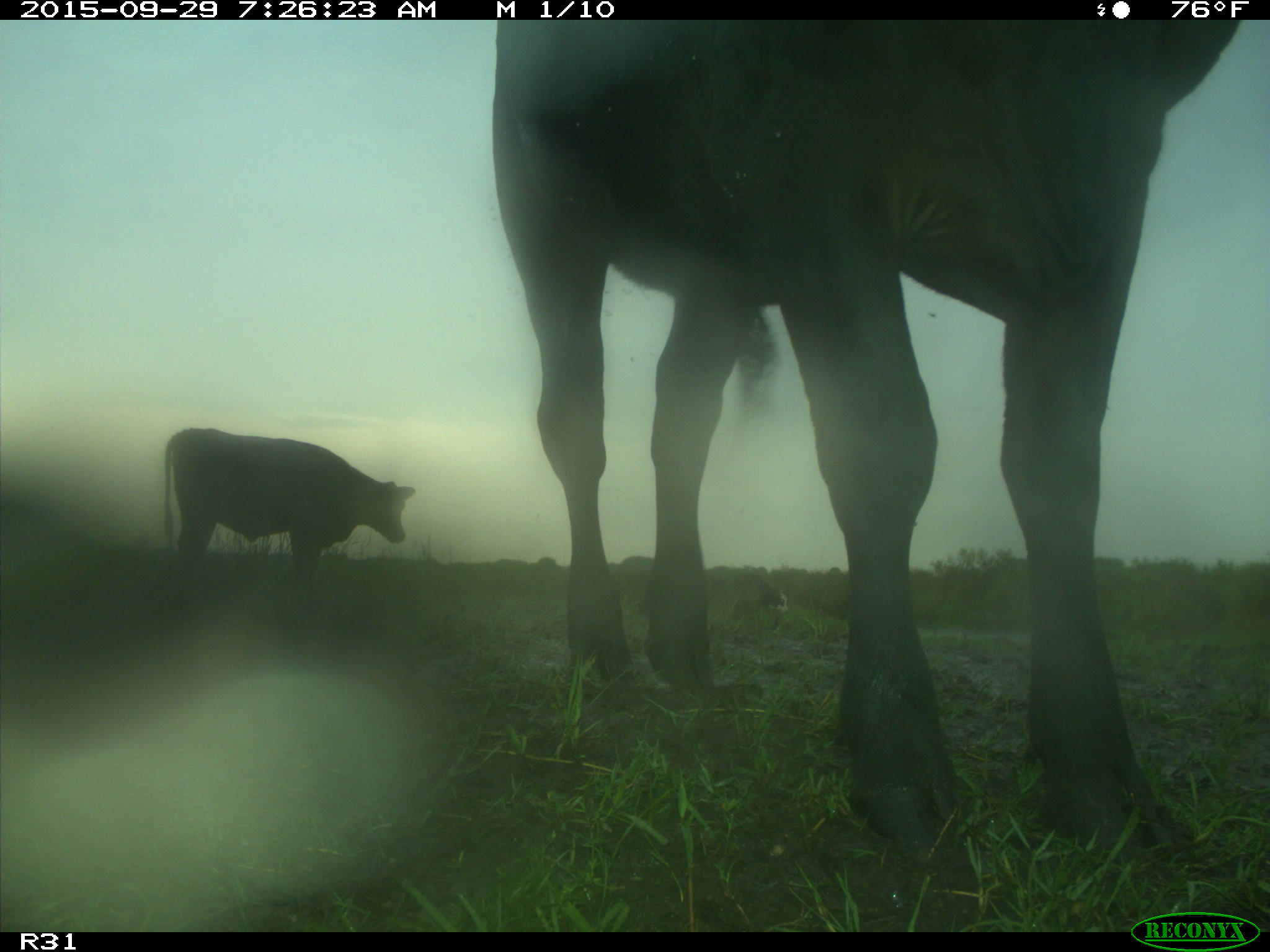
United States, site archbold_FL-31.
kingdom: Animalia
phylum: Chordata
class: Mammalia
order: Artiodactyla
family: Bovidae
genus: Bos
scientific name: Bos taurus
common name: domestic cow